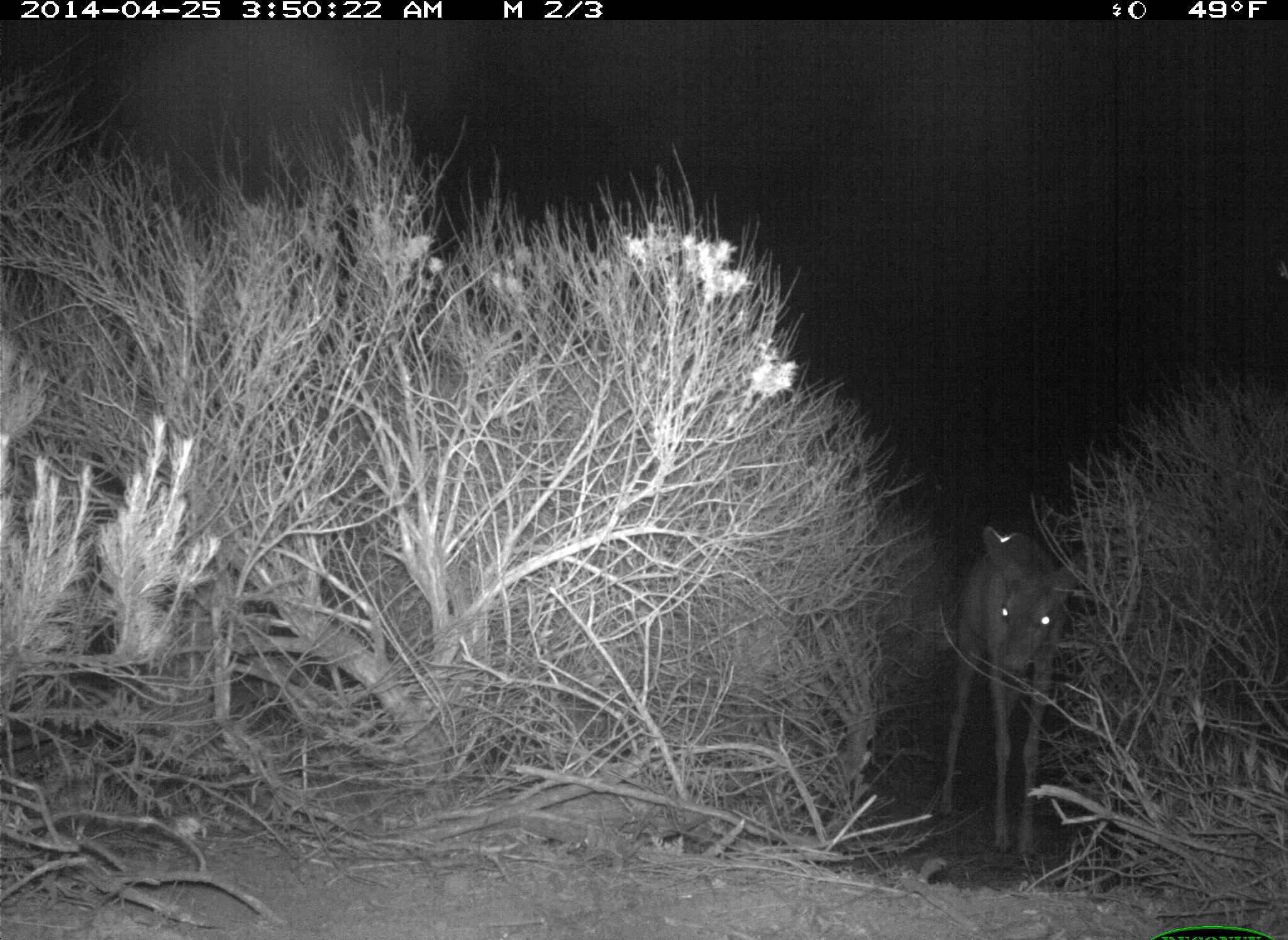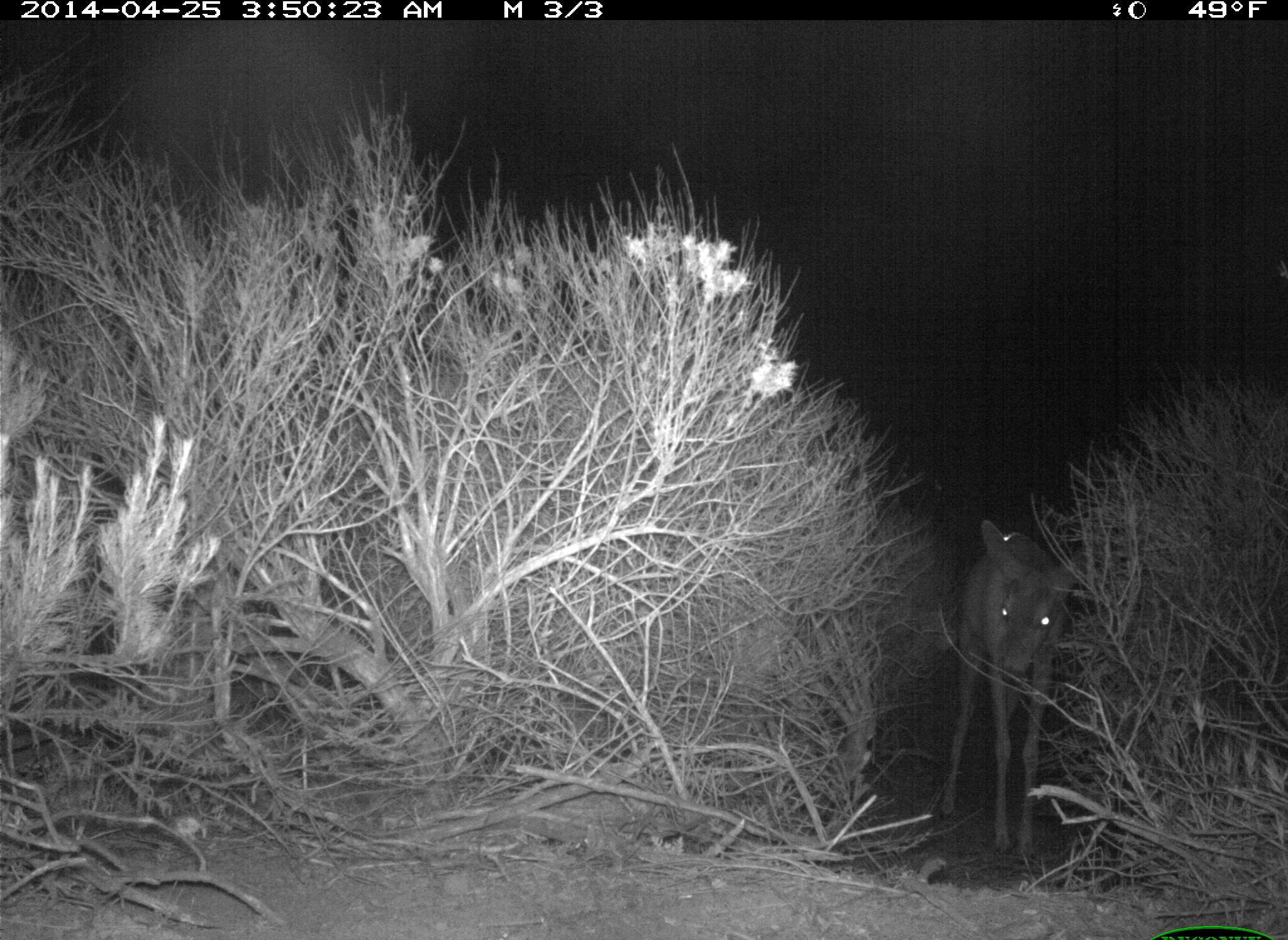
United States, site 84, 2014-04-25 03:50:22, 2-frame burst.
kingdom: Animalia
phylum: Chordata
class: Mammalia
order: Artiodactyla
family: Cervidae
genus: Odocoileus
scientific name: Odocoileus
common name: deer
Deer (Odocoileus).